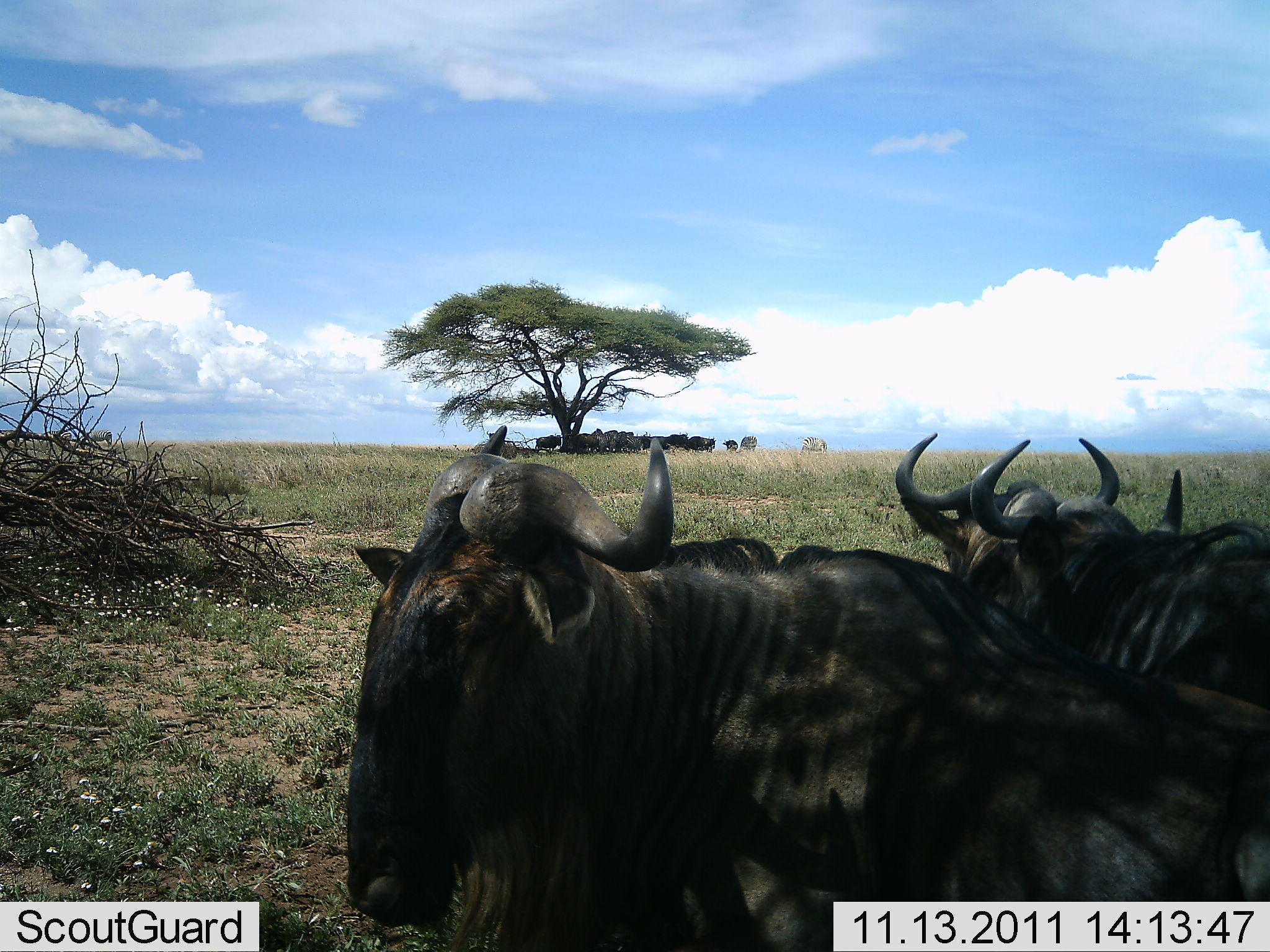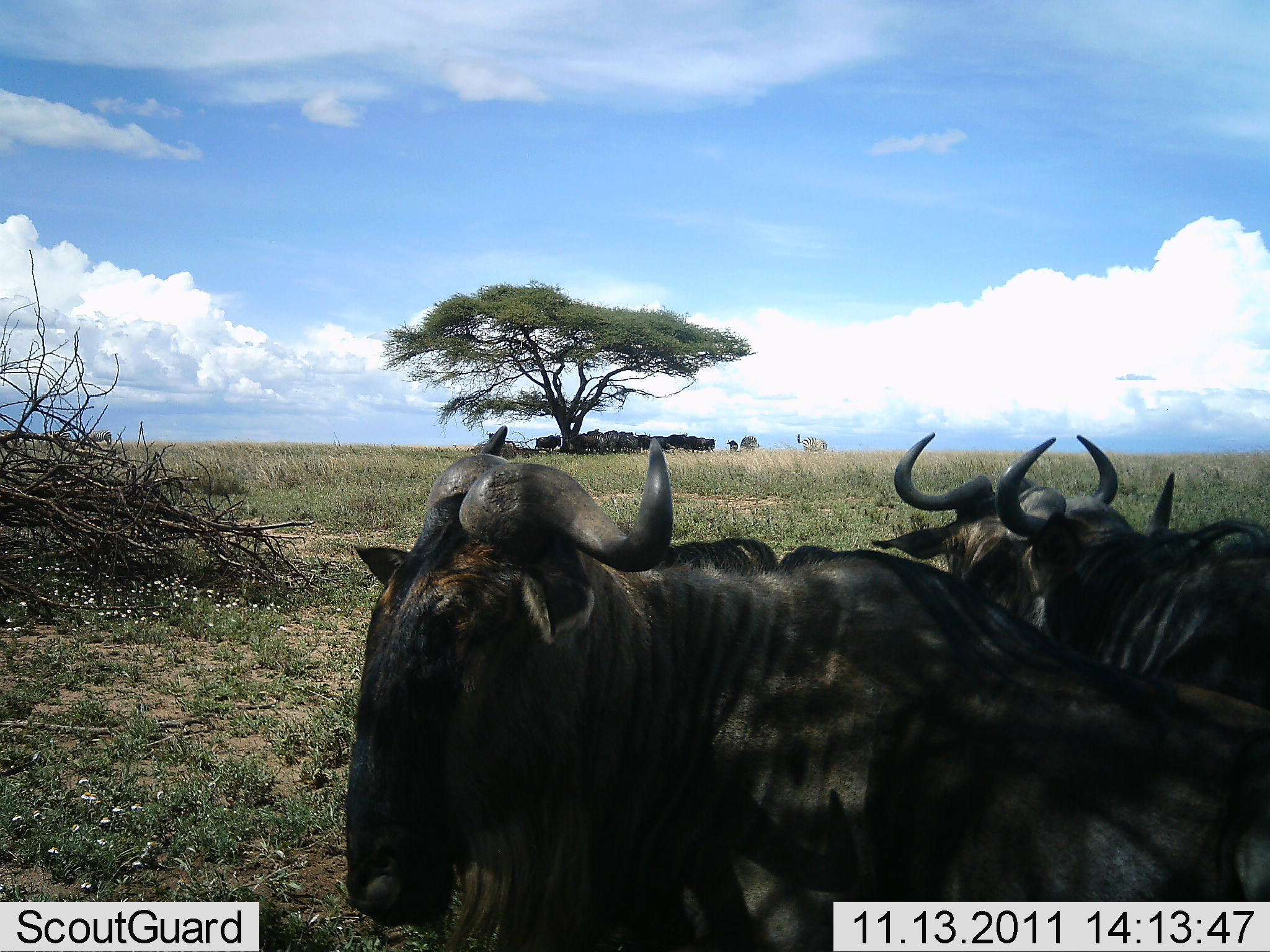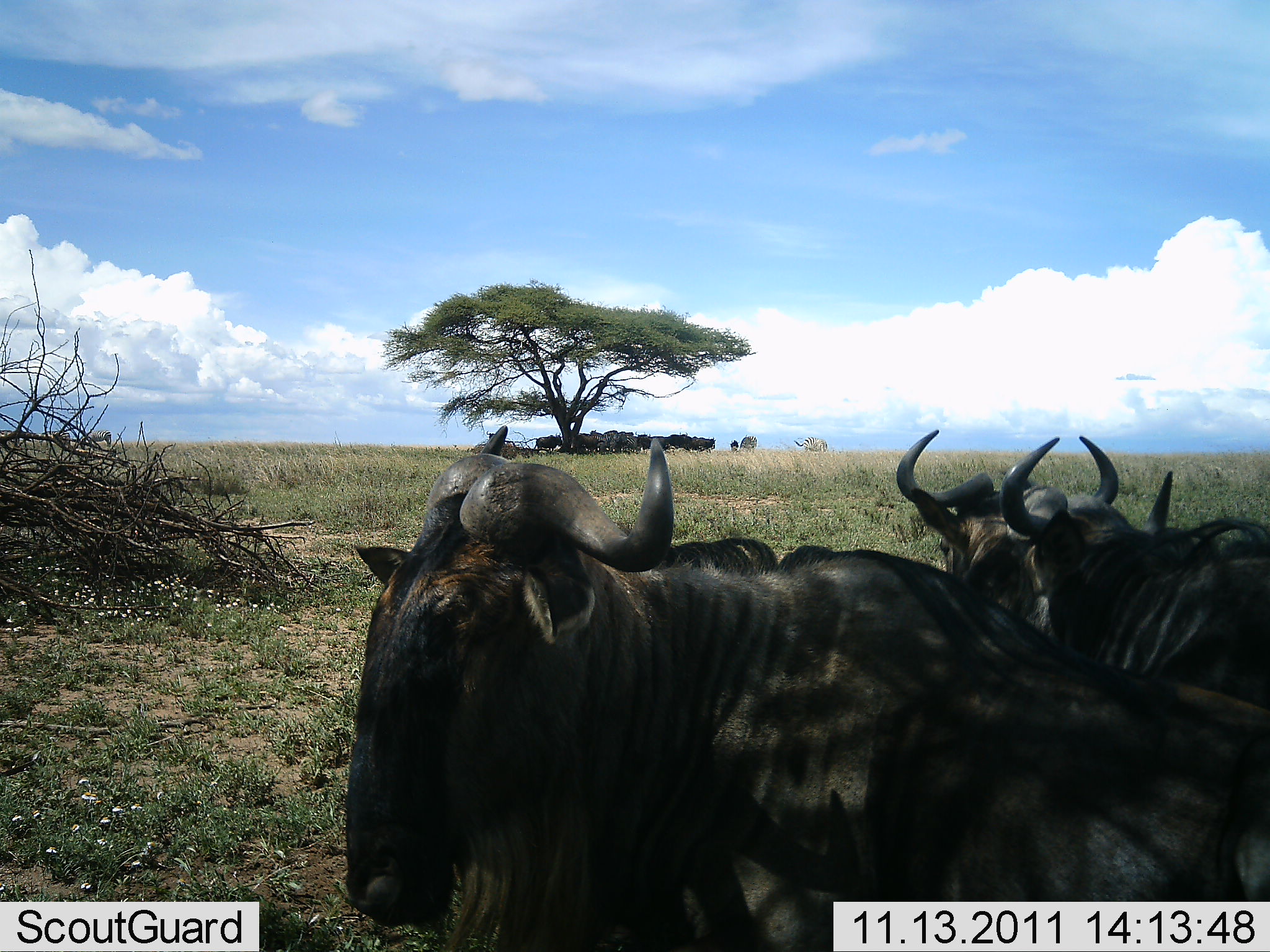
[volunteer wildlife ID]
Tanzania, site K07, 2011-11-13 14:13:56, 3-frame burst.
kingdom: Animalia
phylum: Chordata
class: Mammalia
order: Artiodactyla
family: Bovidae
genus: Connochaetes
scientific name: Connochaetes taurinus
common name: blue wildebeest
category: wildebeest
Wildebeest (blue wildebeest) (Connochaetes taurinus), count 11-50. Behavior (volunteer vote fractions): standing 79%, resting 43%, moving 0%, interacting 7%. Young present (vote fraction): 0%. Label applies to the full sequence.